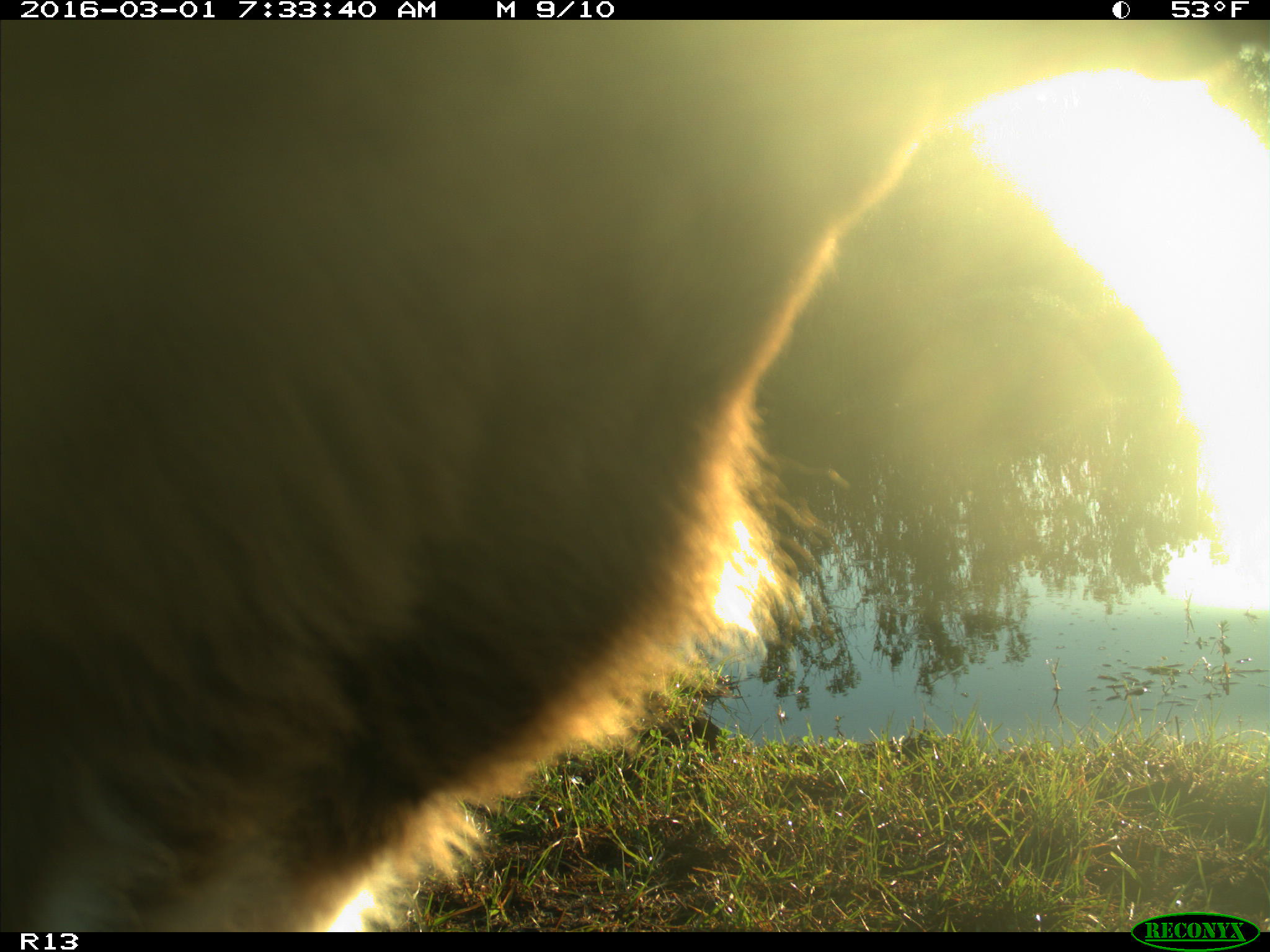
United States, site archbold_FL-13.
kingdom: Animalia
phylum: Chordata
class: Mammalia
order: Artiodactyla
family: Bovidae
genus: Bos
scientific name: Bos taurus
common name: domestic cow